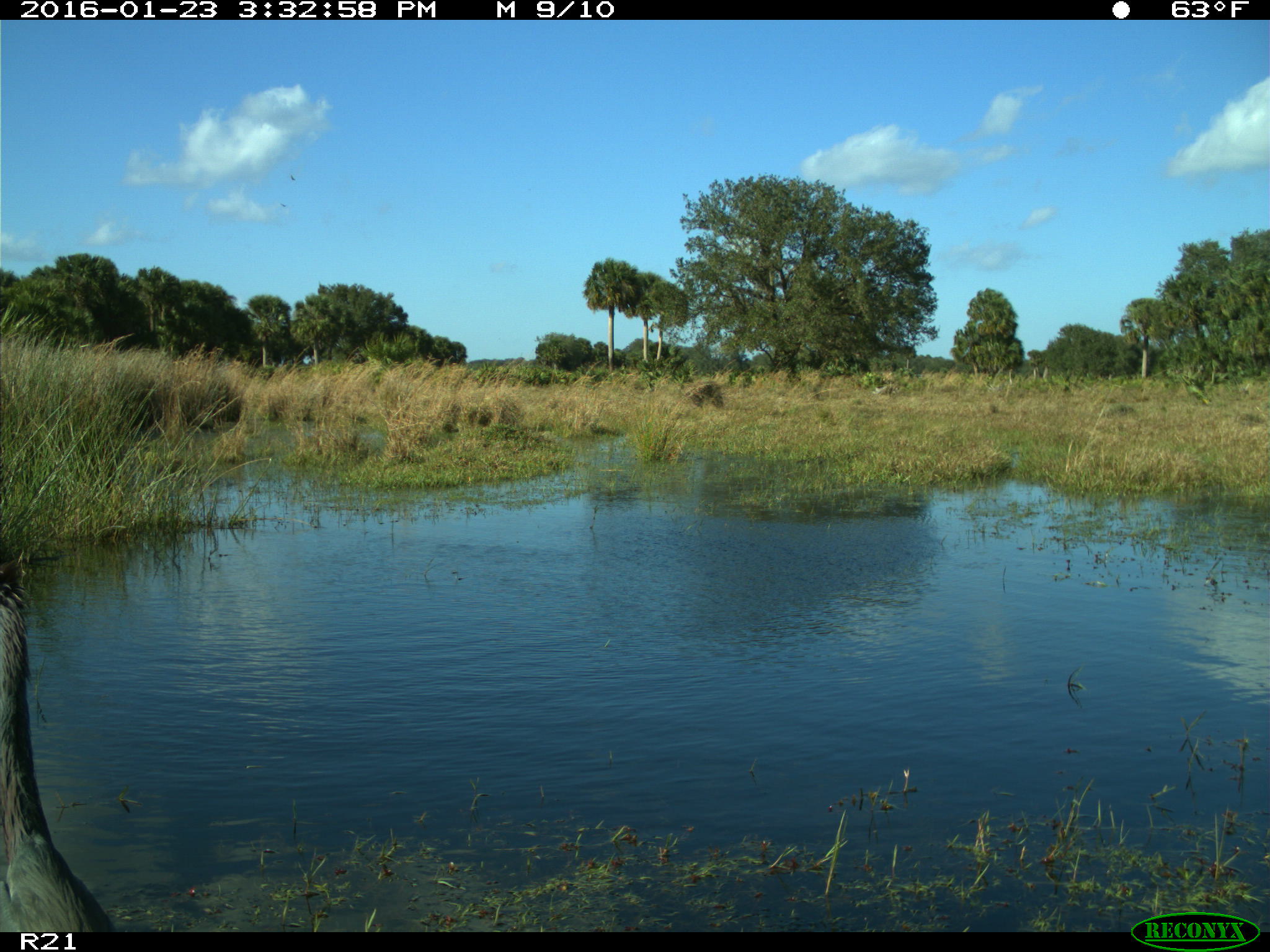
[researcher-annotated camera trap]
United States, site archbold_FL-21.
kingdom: Animalia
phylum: Chordata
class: Aves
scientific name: Aves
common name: birds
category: unidentified bird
Unidentified bird (birds) (Aves).